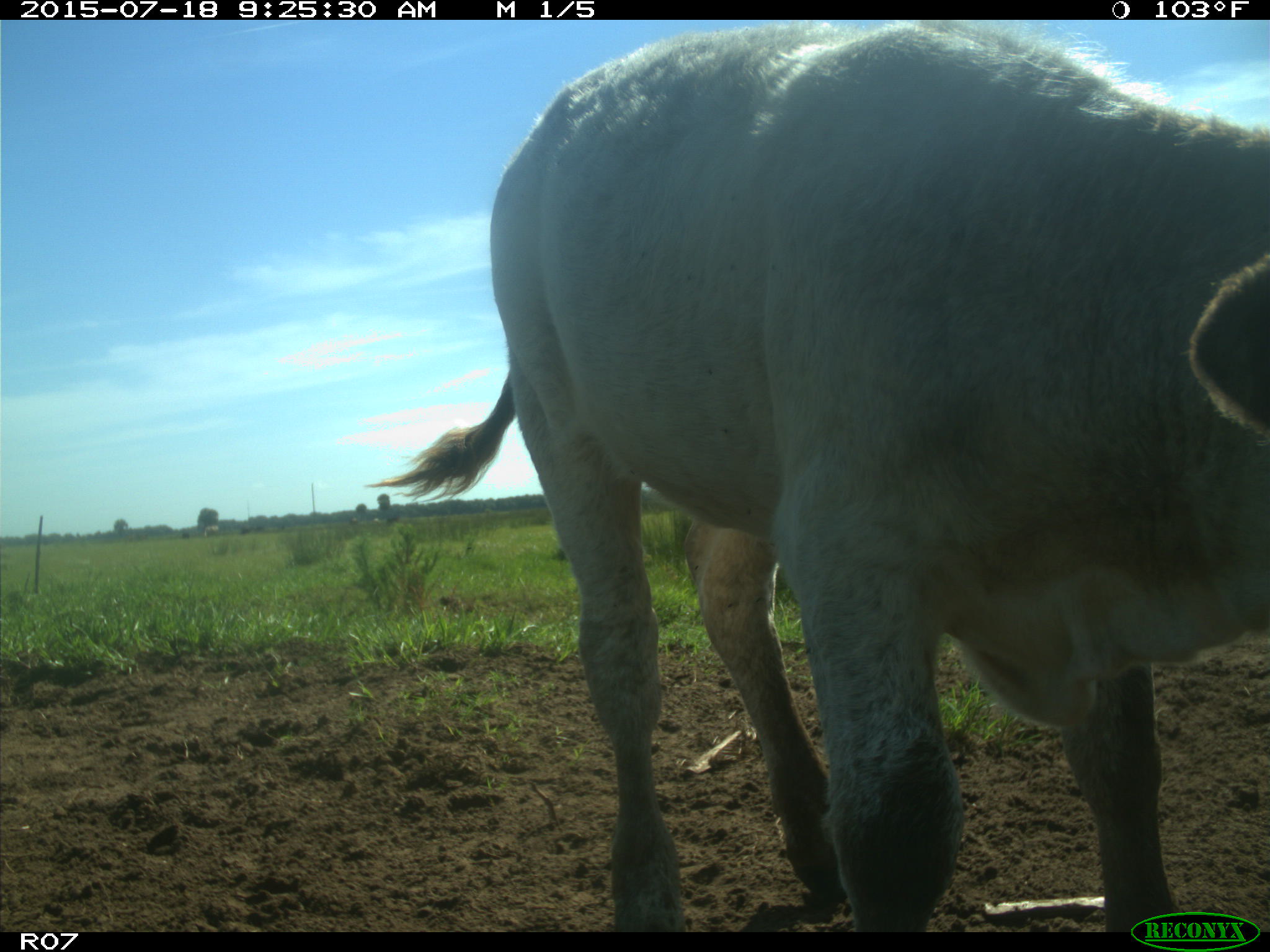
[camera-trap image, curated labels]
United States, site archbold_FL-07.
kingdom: Animalia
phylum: Chordata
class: Mammalia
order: Artiodactyla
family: Bovidae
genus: Bos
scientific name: Bos taurus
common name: domestic cow